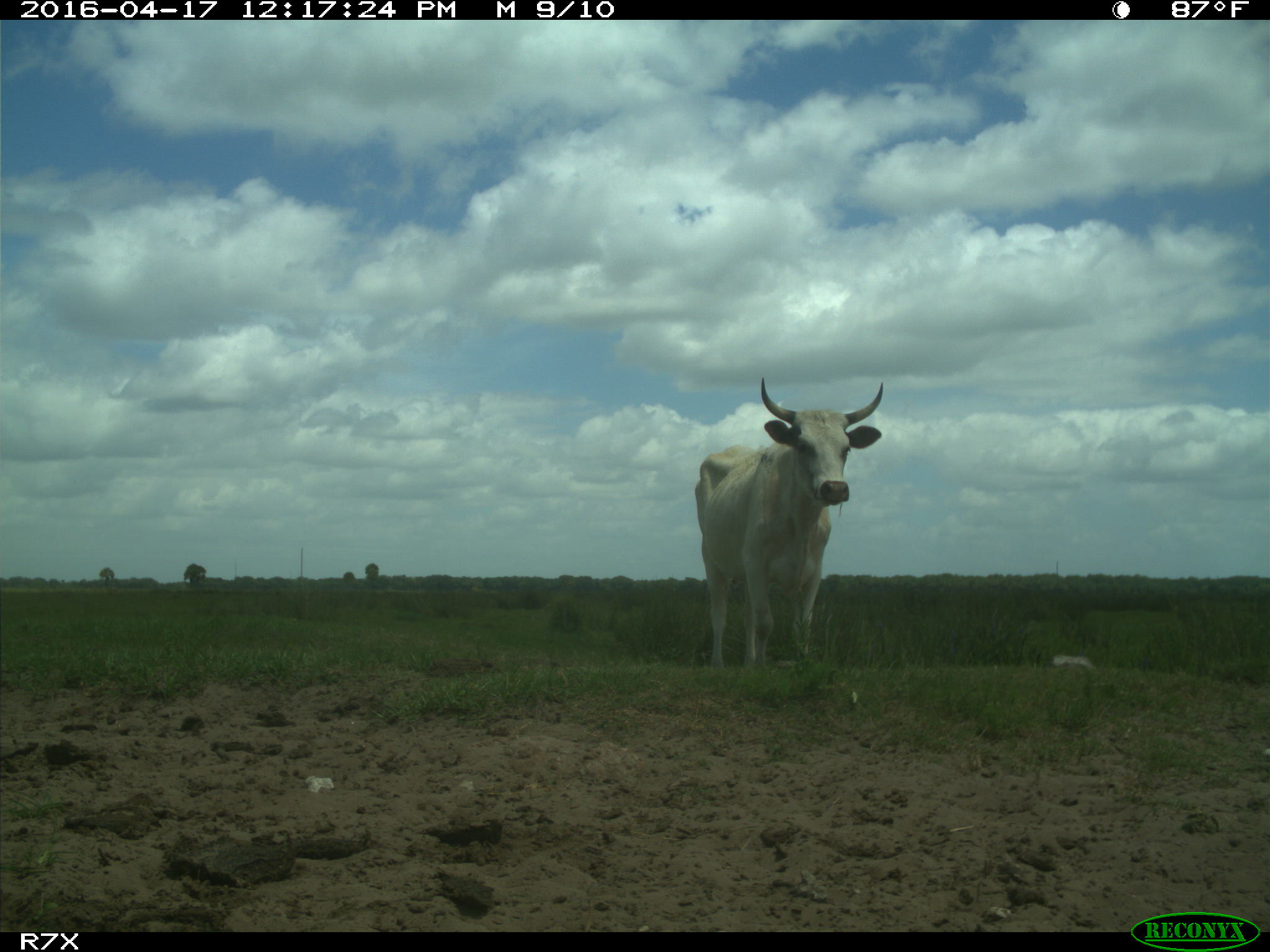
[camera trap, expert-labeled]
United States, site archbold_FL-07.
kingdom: Animalia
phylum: Chordata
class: Mammalia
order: Artiodactyla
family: Bovidae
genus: Bos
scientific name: Bos taurus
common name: domestic cow